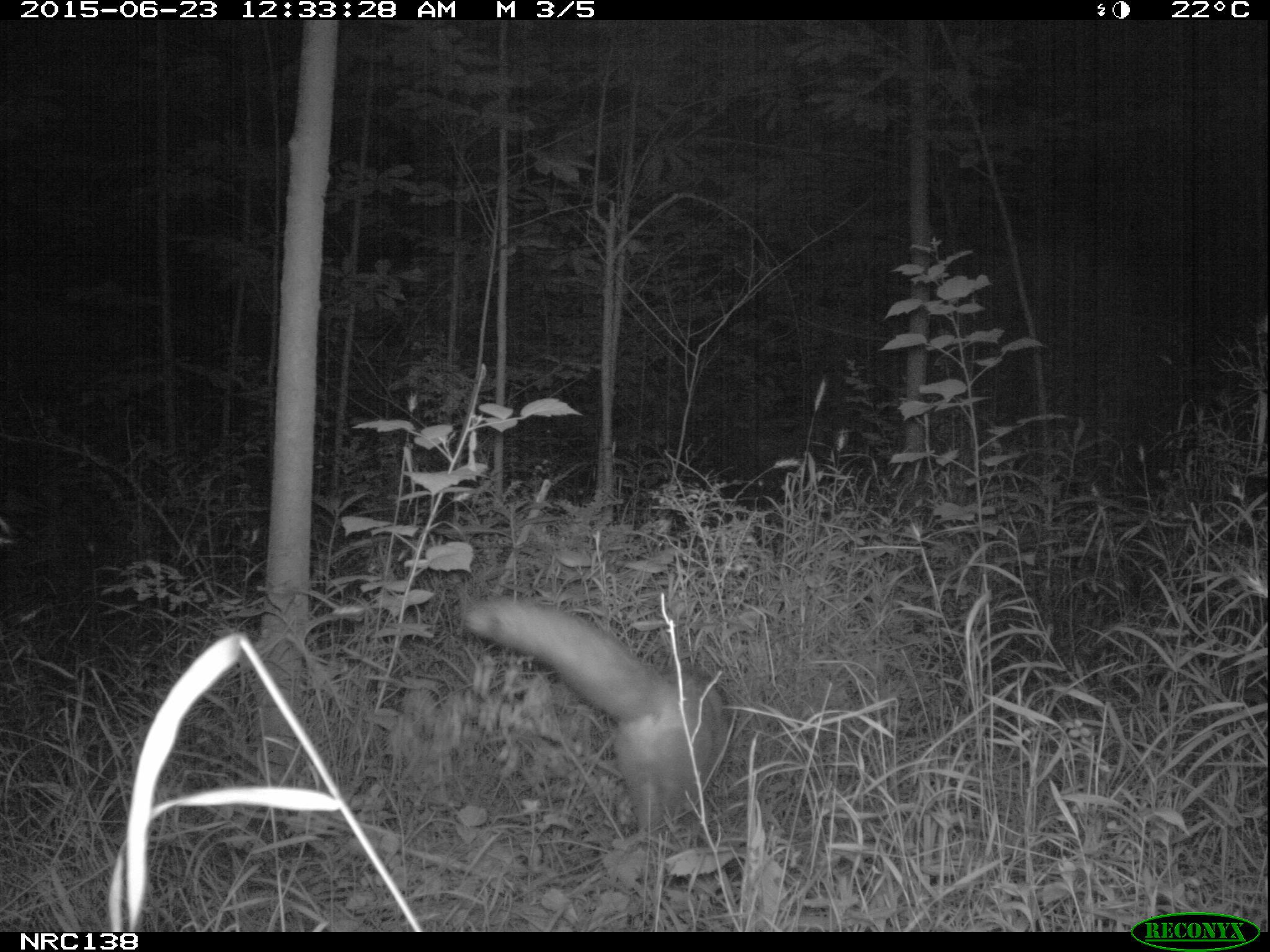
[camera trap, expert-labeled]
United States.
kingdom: Animalia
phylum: Chordata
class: Mammalia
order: Carnivora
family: Canidae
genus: Vulpes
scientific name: Vulpes vulpes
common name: red fox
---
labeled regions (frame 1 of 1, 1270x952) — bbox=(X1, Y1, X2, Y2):
Red Fox: bbox=(449, 587, 735, 844)